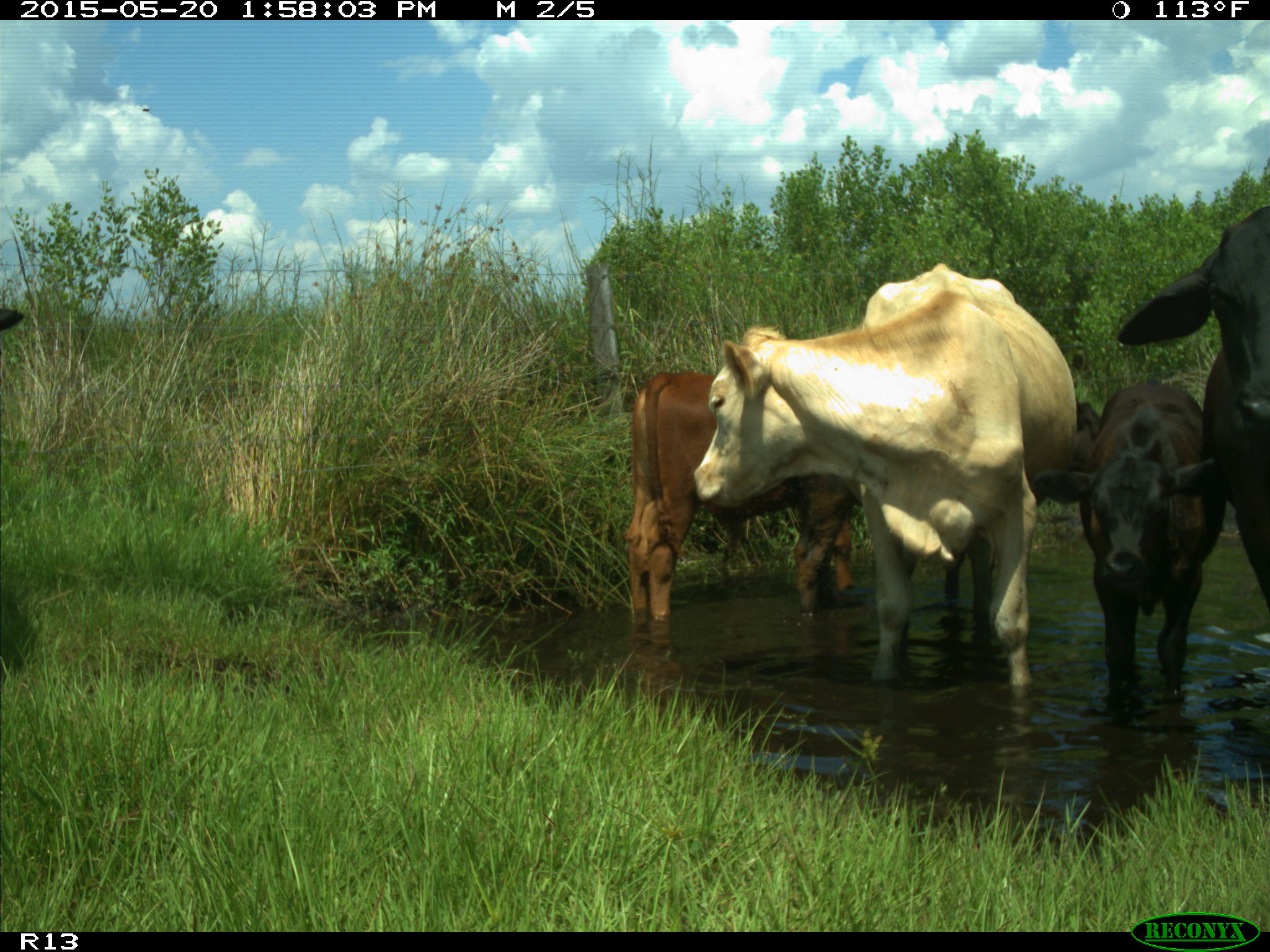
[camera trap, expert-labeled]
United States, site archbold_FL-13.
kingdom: Animalia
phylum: Chordata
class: Mammalia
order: Artiodactyla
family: Bovidae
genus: Bos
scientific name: Bos taurus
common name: domestic cow